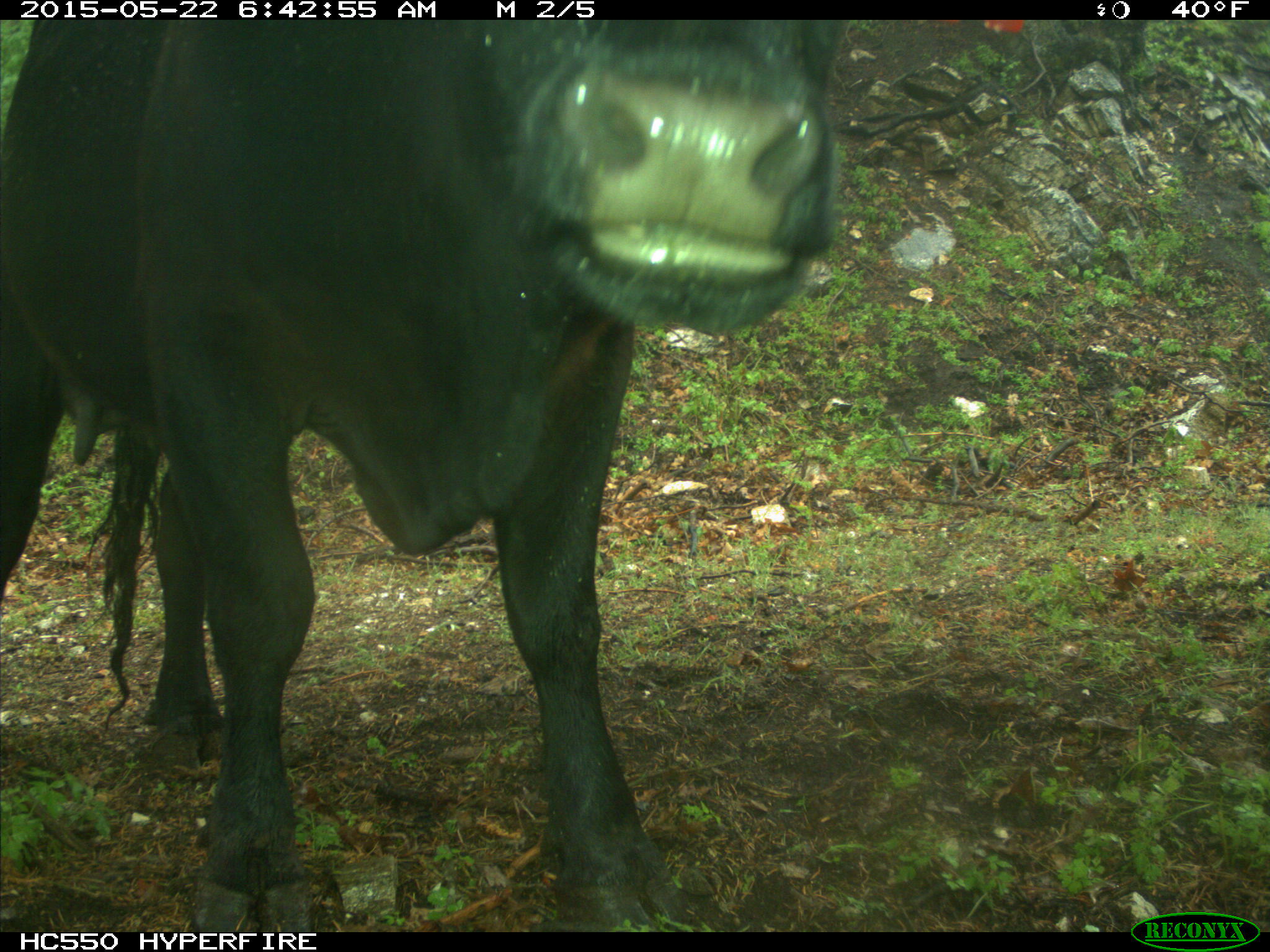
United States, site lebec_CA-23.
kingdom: Animalia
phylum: Chordata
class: Mammalia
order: Artiodactyla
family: Bovidae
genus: Bos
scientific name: Bos taurus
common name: domestic cow